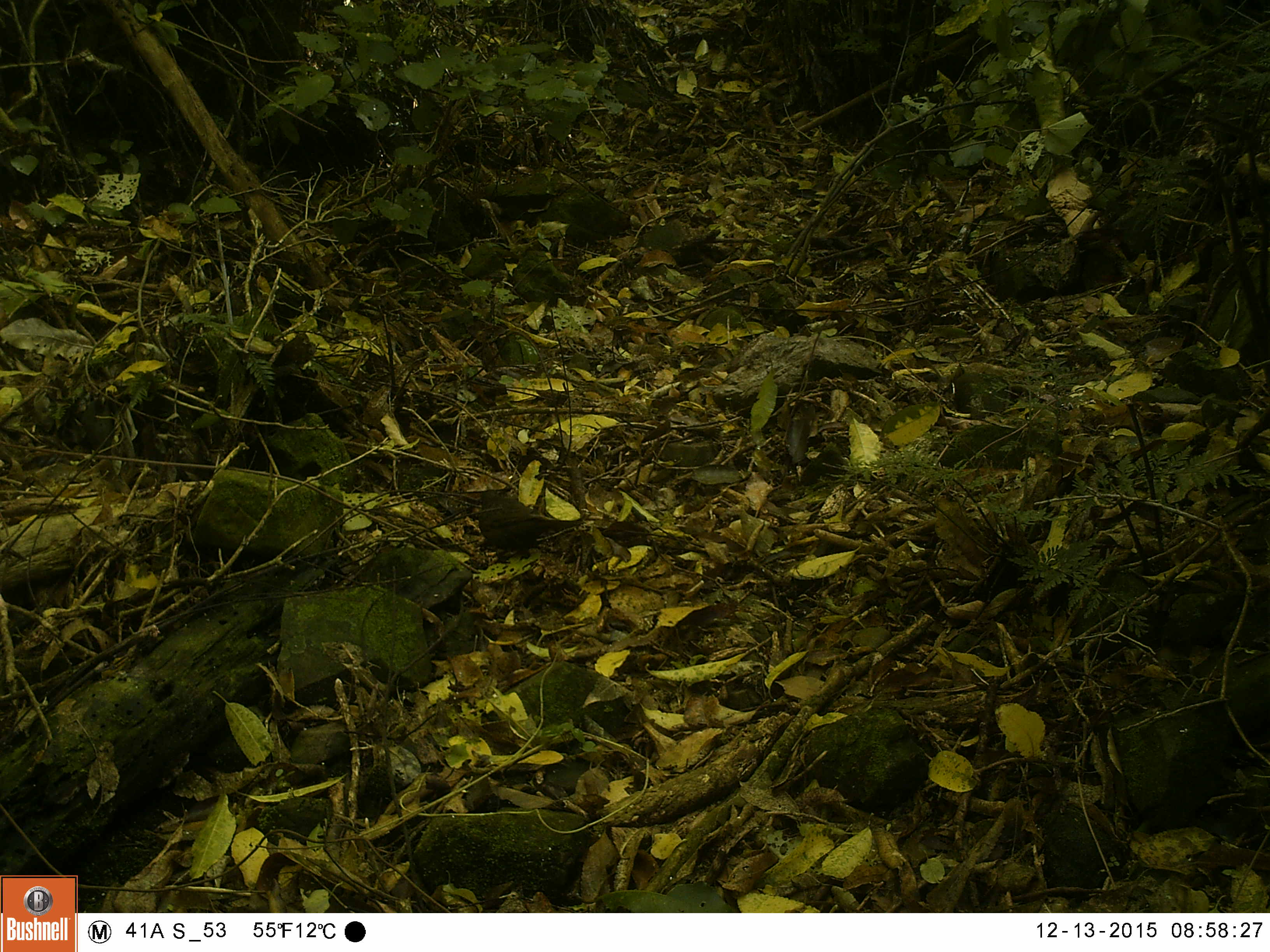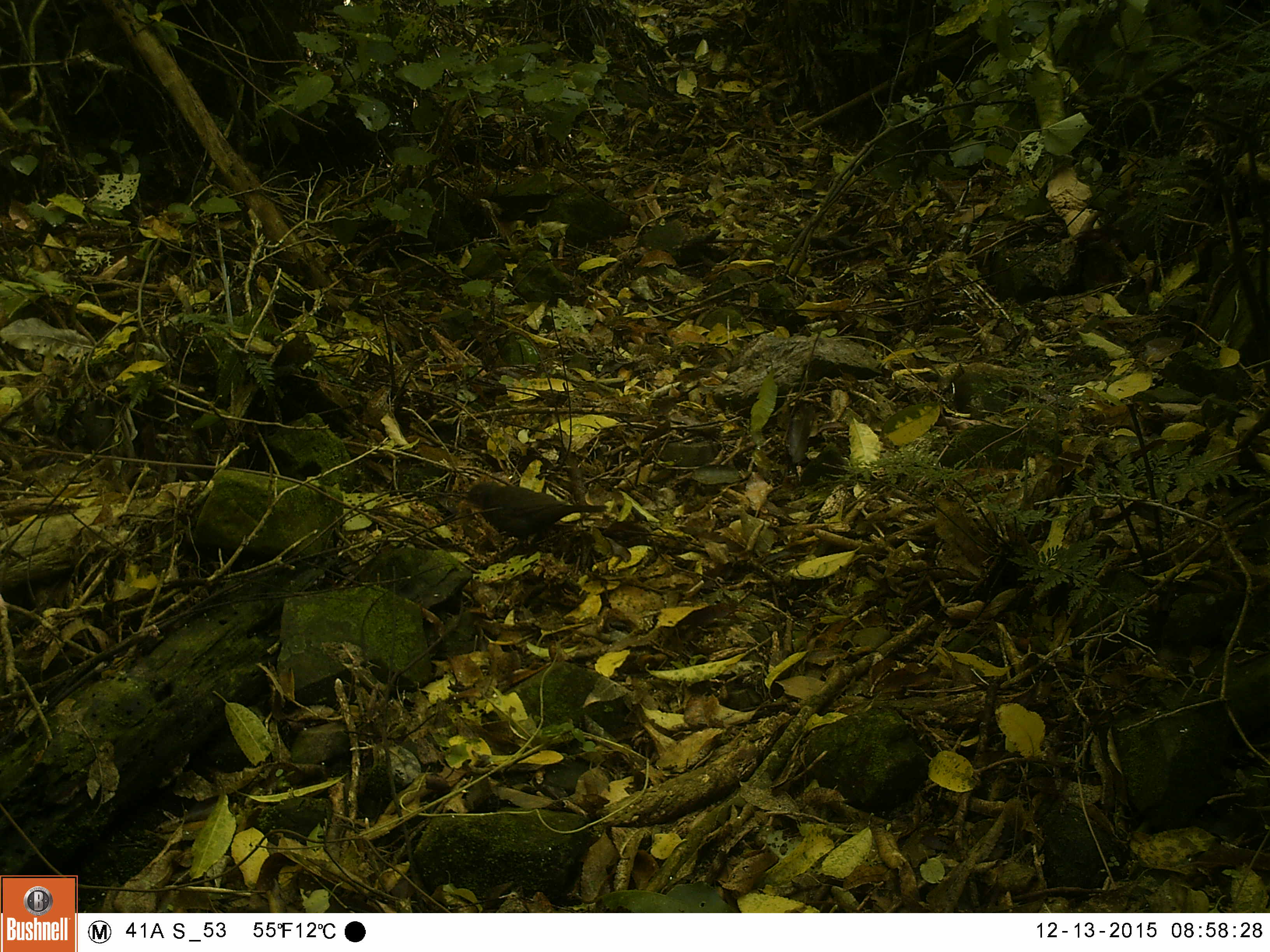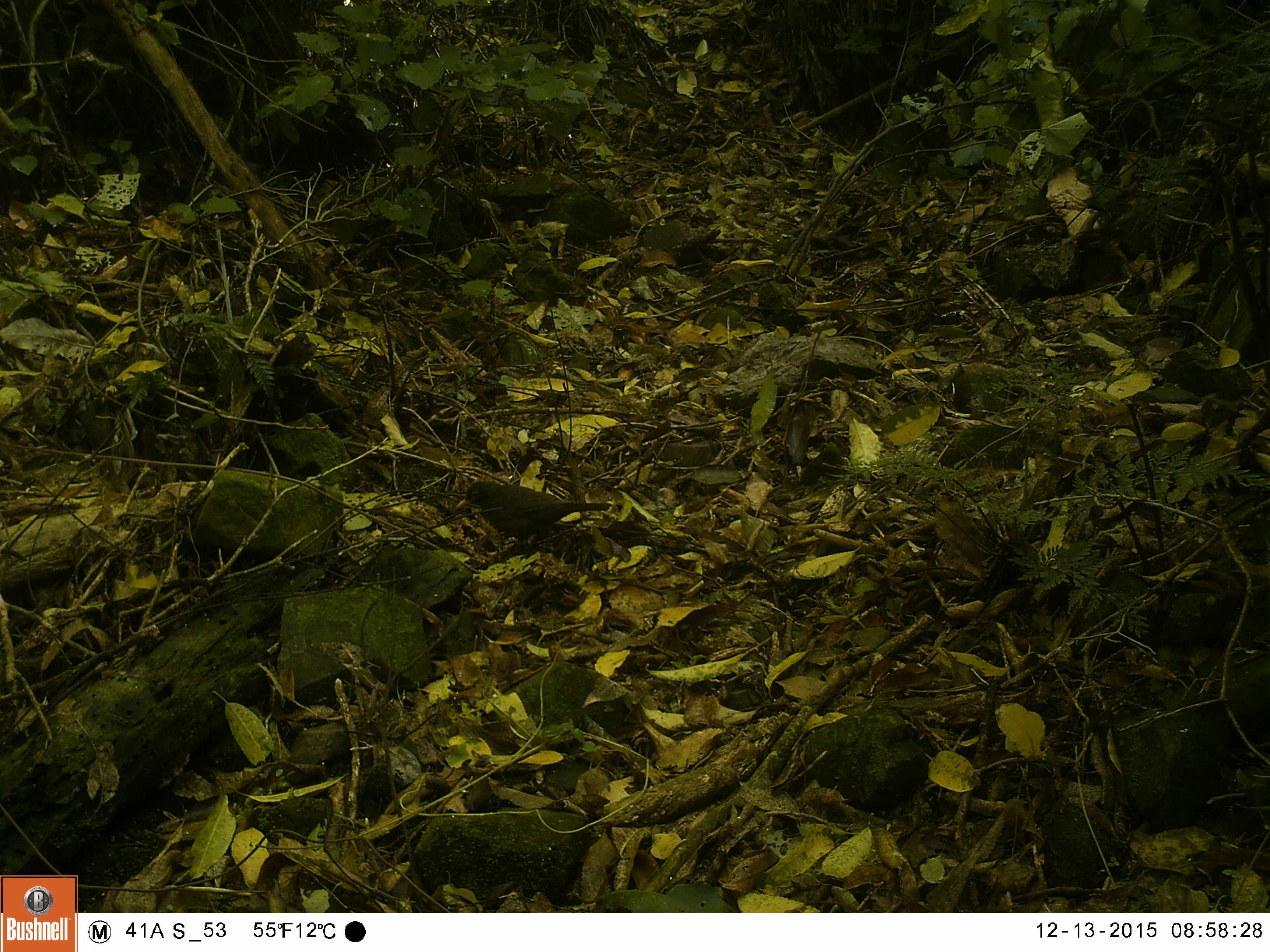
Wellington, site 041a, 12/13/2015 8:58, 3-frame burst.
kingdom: Animalia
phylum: Chordata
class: Aves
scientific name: Aves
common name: bird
Bird (Aves).